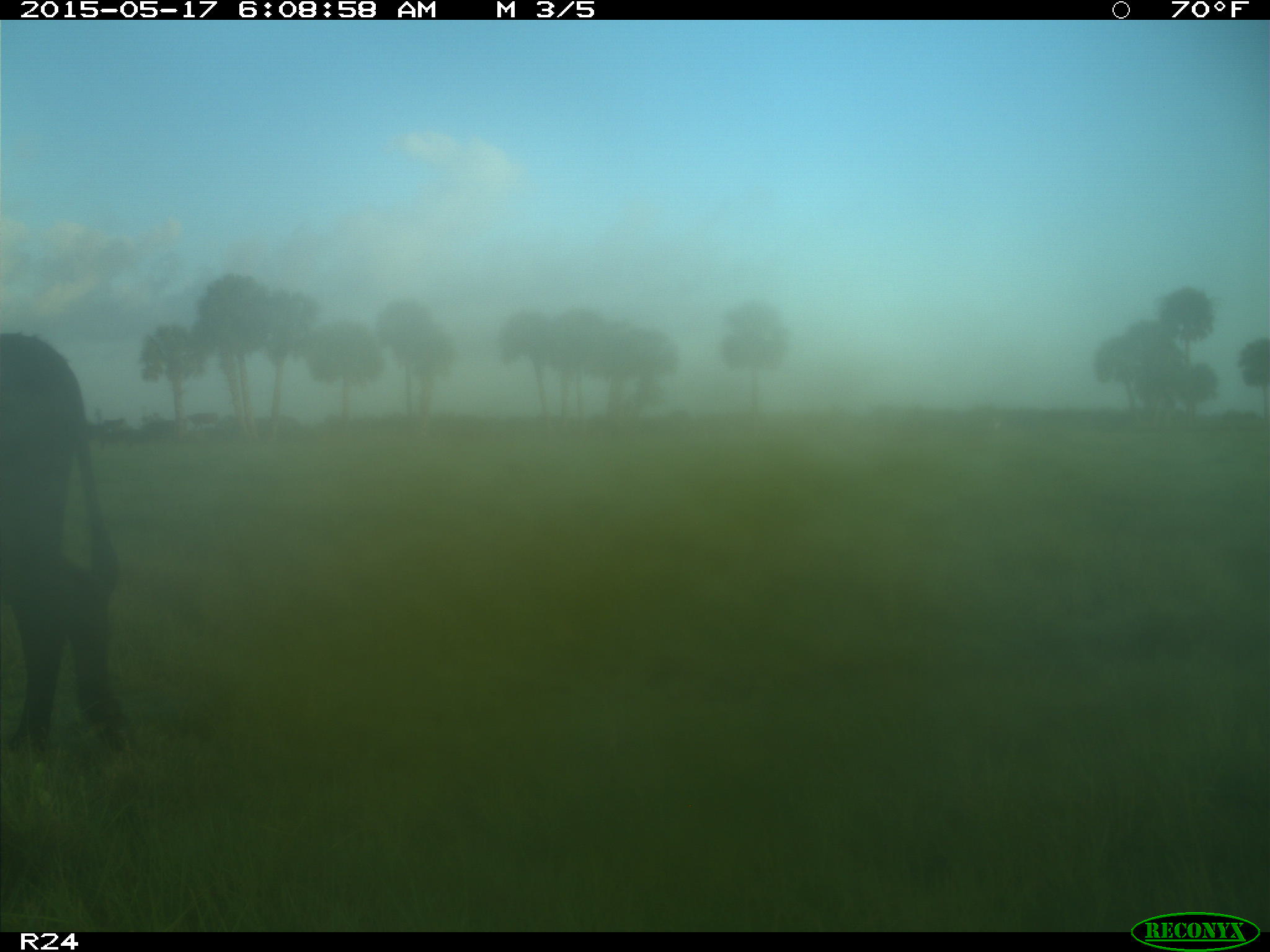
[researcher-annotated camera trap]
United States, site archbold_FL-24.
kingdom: Animalia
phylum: Chordata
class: Mammalia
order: Artiodactyla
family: Bovidae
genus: Bos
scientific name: Bos taurus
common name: domestic cow